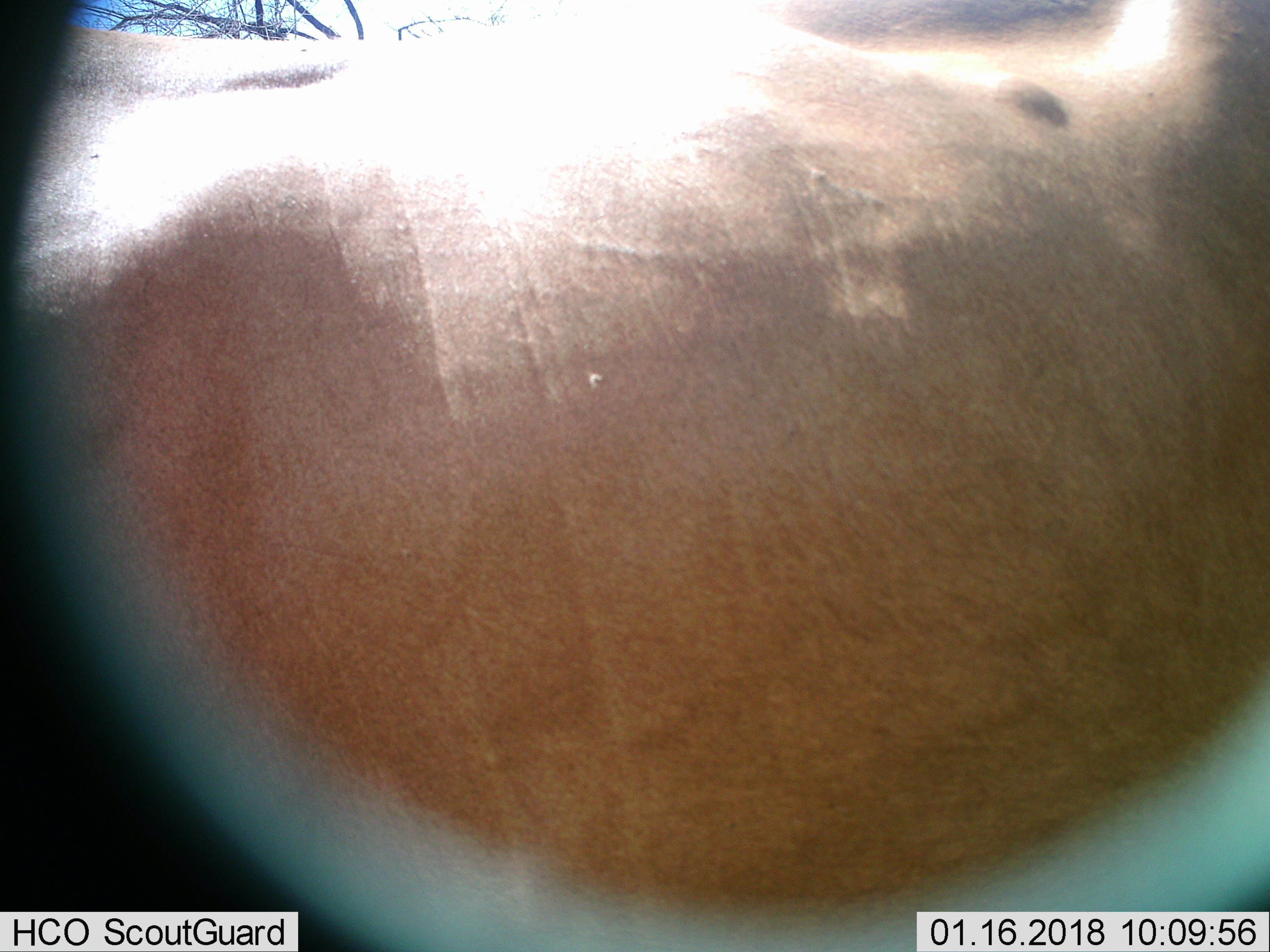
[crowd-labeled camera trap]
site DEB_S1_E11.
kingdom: Animalia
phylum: Chordata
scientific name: Vertebrata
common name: domestic animal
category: domesticanimal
Domesticanimal (domestic animal) (Vertebrata), count 1. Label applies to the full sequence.